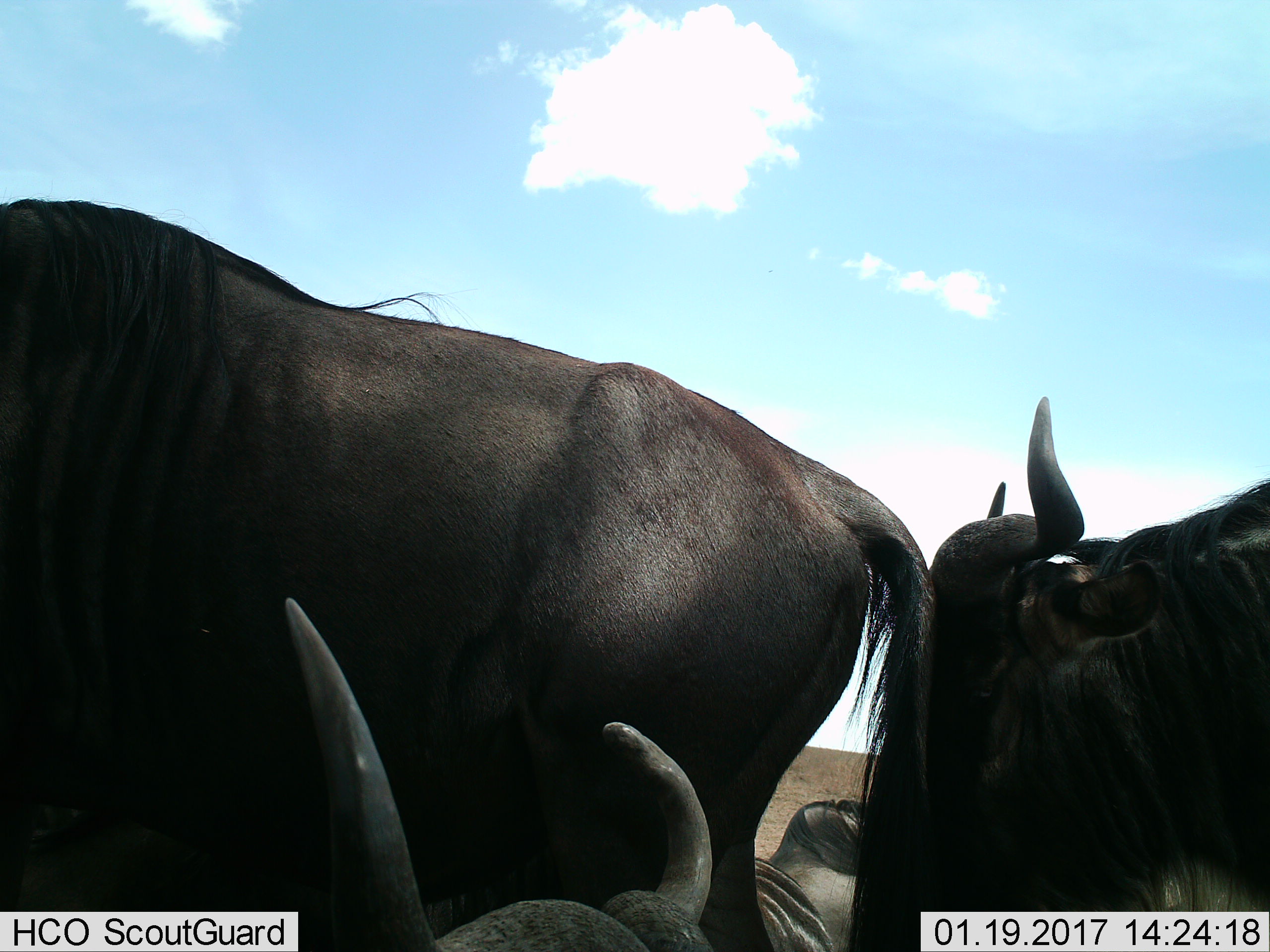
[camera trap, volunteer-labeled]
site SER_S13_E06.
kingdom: Animalia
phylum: Chordata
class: Mammalia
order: Artiodactyla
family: Bovidae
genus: Connochaetes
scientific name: Connochaetes taurinus taurinus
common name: blue wildebeest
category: wildebeestblue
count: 4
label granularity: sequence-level